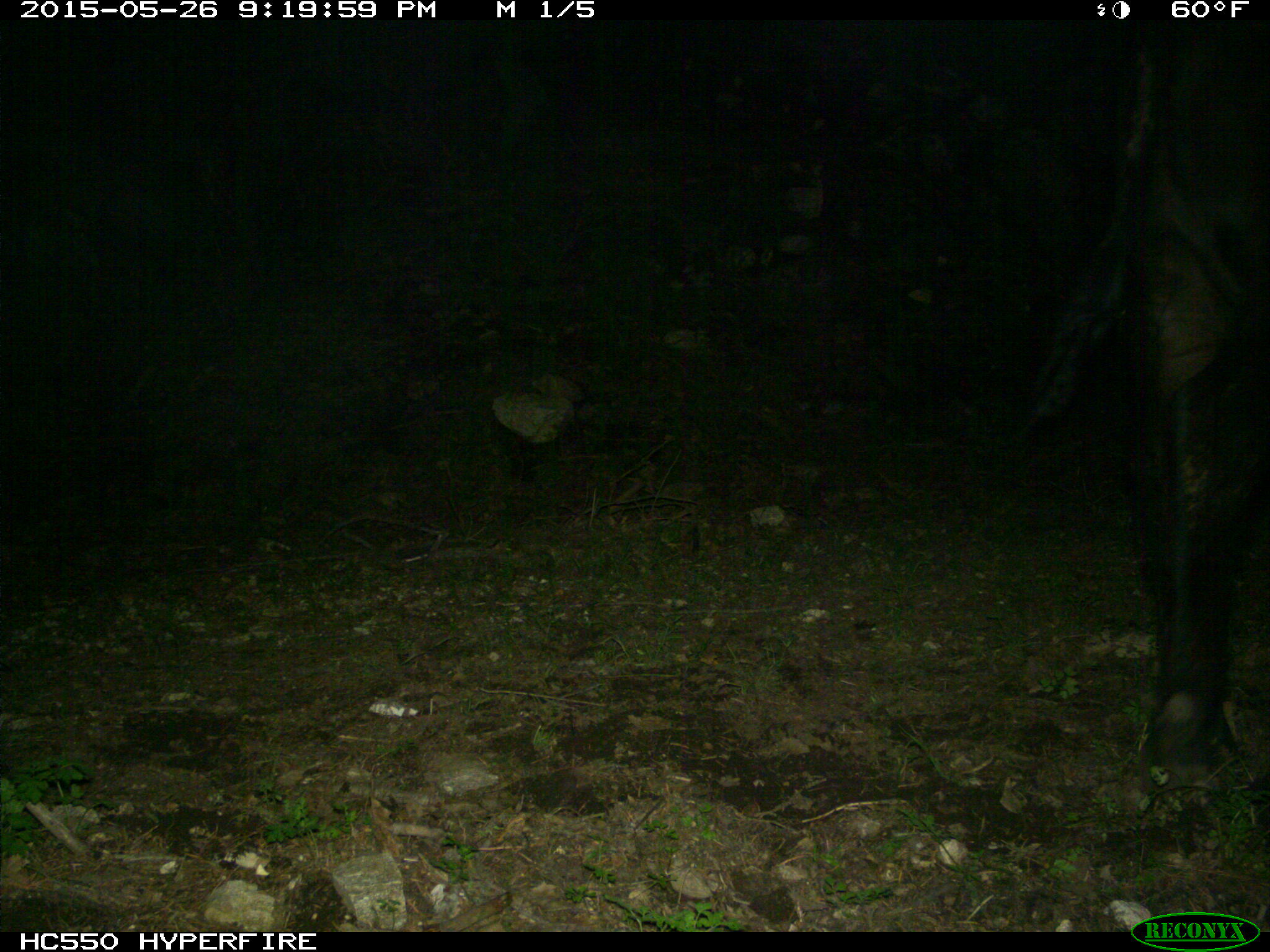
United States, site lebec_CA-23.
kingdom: Animalia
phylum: Chordata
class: Mammalia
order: Artiodactyla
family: Bovidae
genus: Bos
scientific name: Bos taurus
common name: domestic cow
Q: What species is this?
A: Bos taurus (domestic cow).